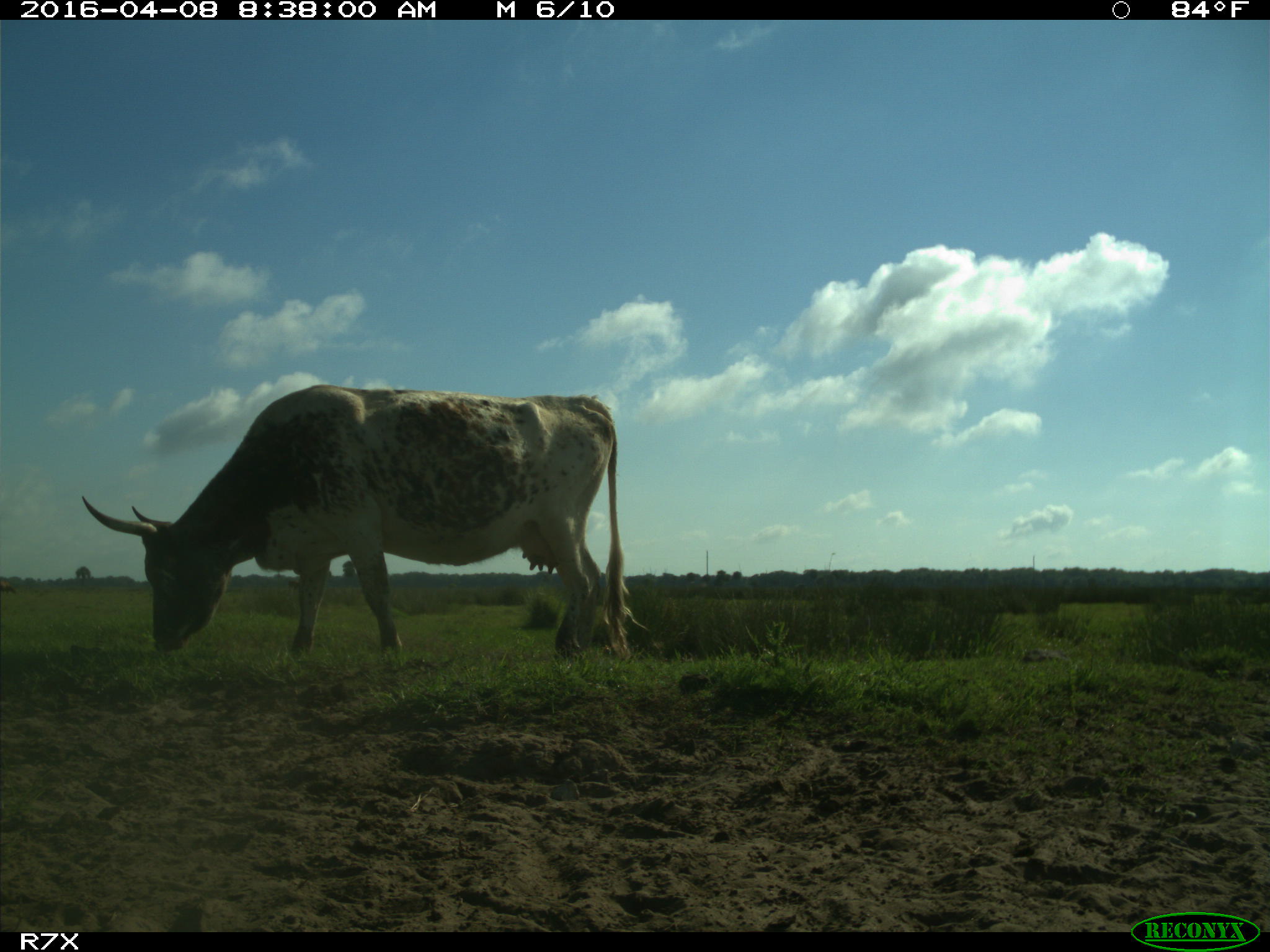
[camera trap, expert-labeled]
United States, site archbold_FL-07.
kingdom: Animalia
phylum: Chordata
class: Mammalia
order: Artiodactyla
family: Bovidae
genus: Bos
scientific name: Bos taurus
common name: domestic cow